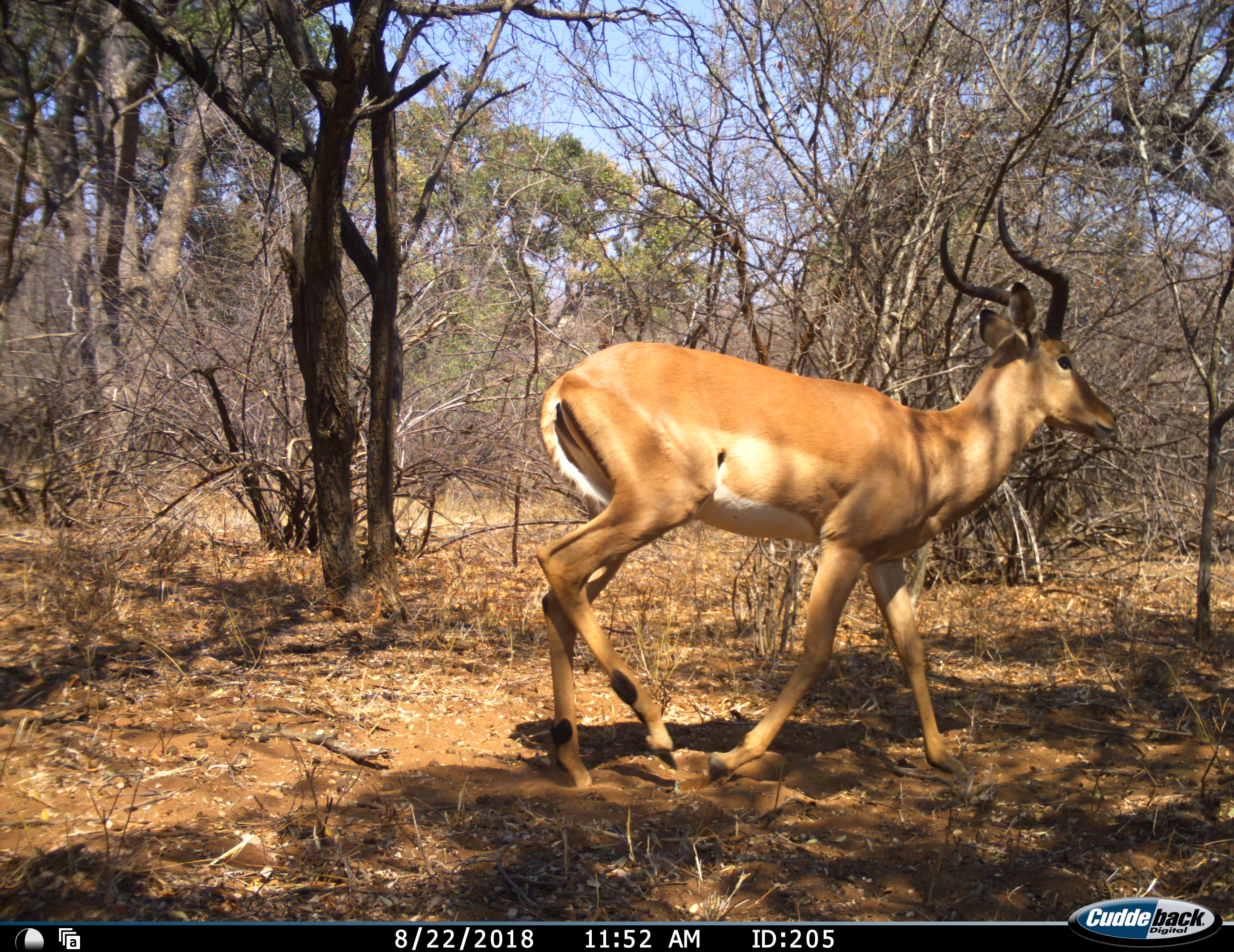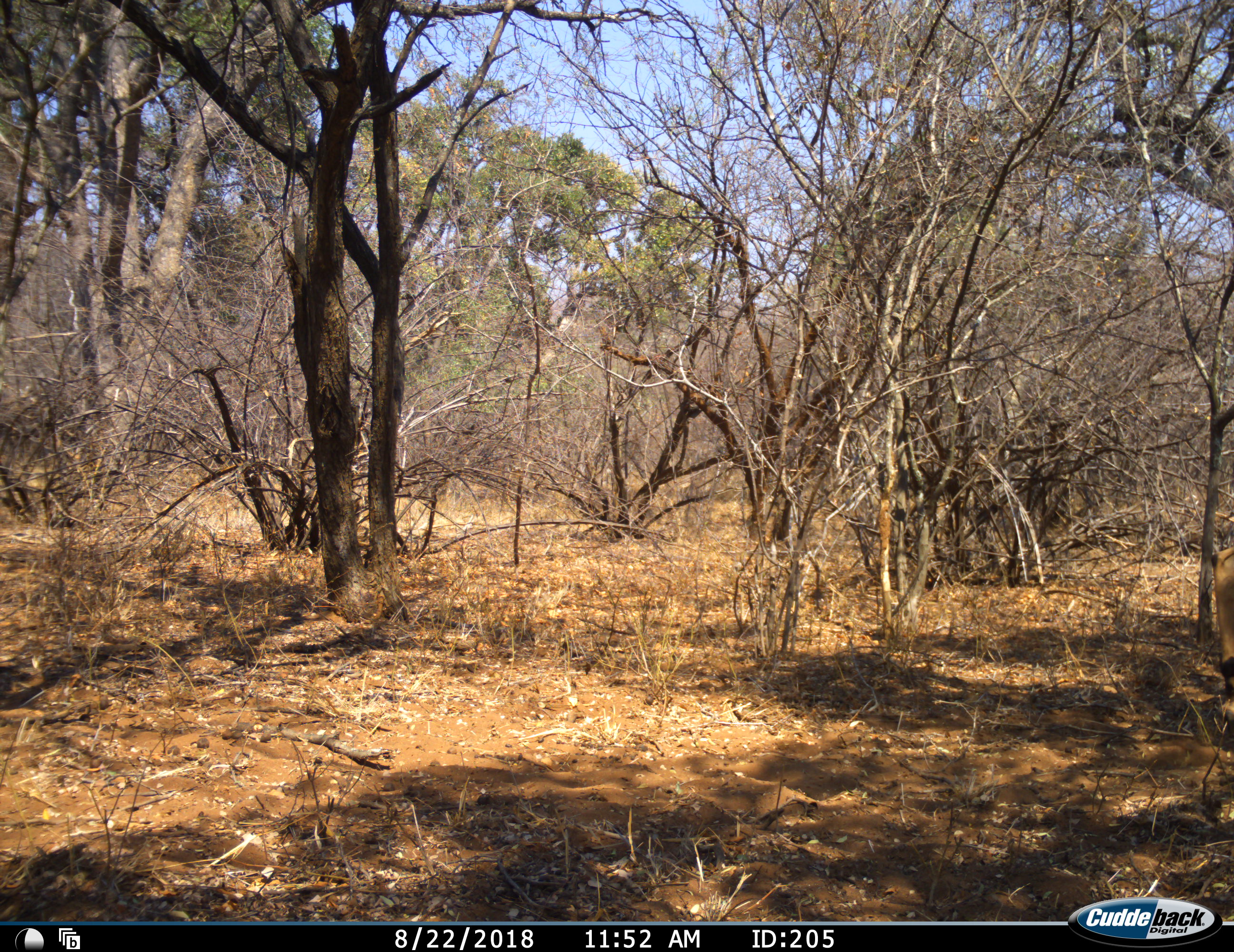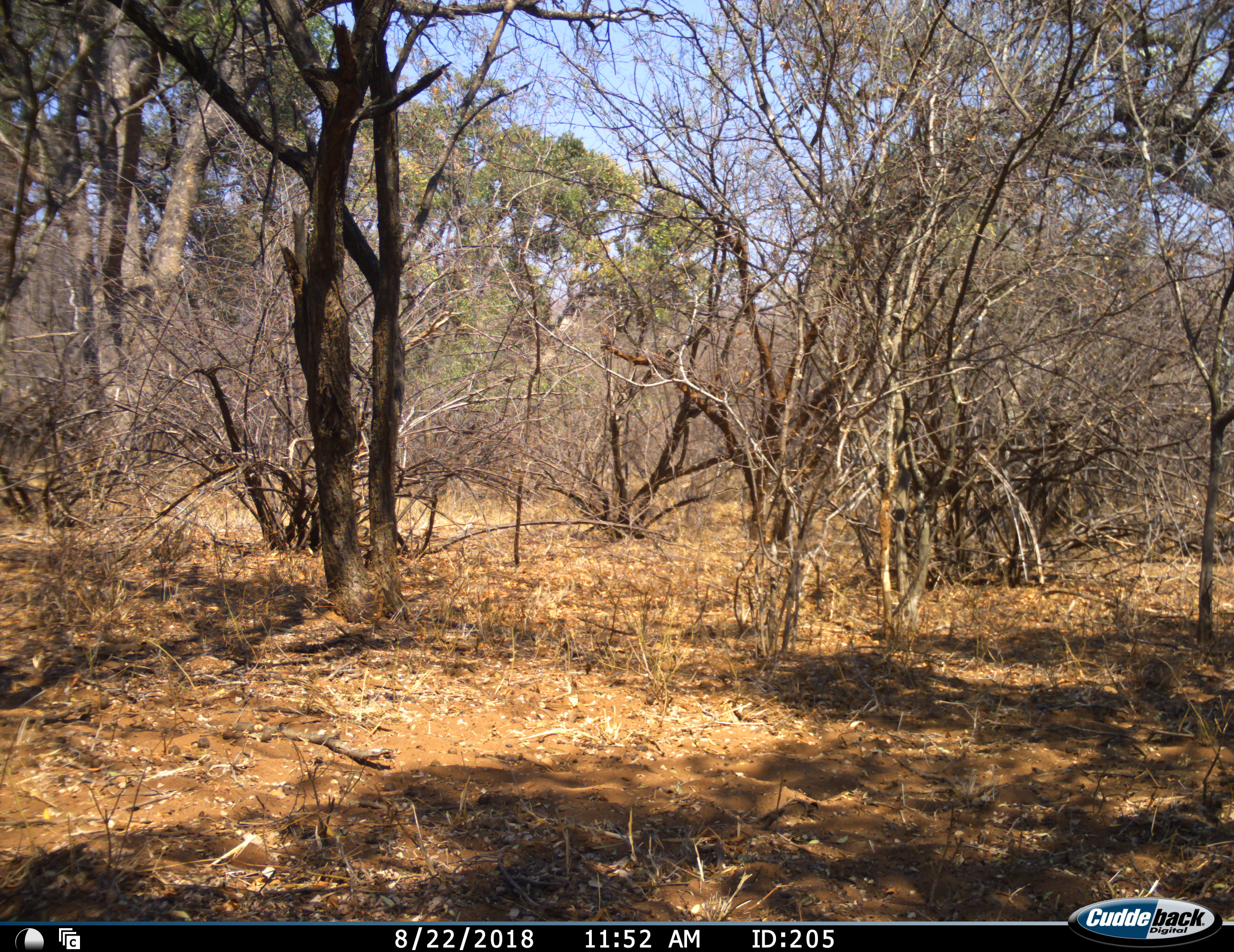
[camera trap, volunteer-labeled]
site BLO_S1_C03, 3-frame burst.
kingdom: Animalia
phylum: Chordata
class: Mammalia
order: Artiodactyla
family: Bovidae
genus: Aepyceros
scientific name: Aepyceros melampus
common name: impala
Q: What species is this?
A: Impala (Aepyceros melampus).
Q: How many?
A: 1.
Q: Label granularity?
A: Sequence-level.